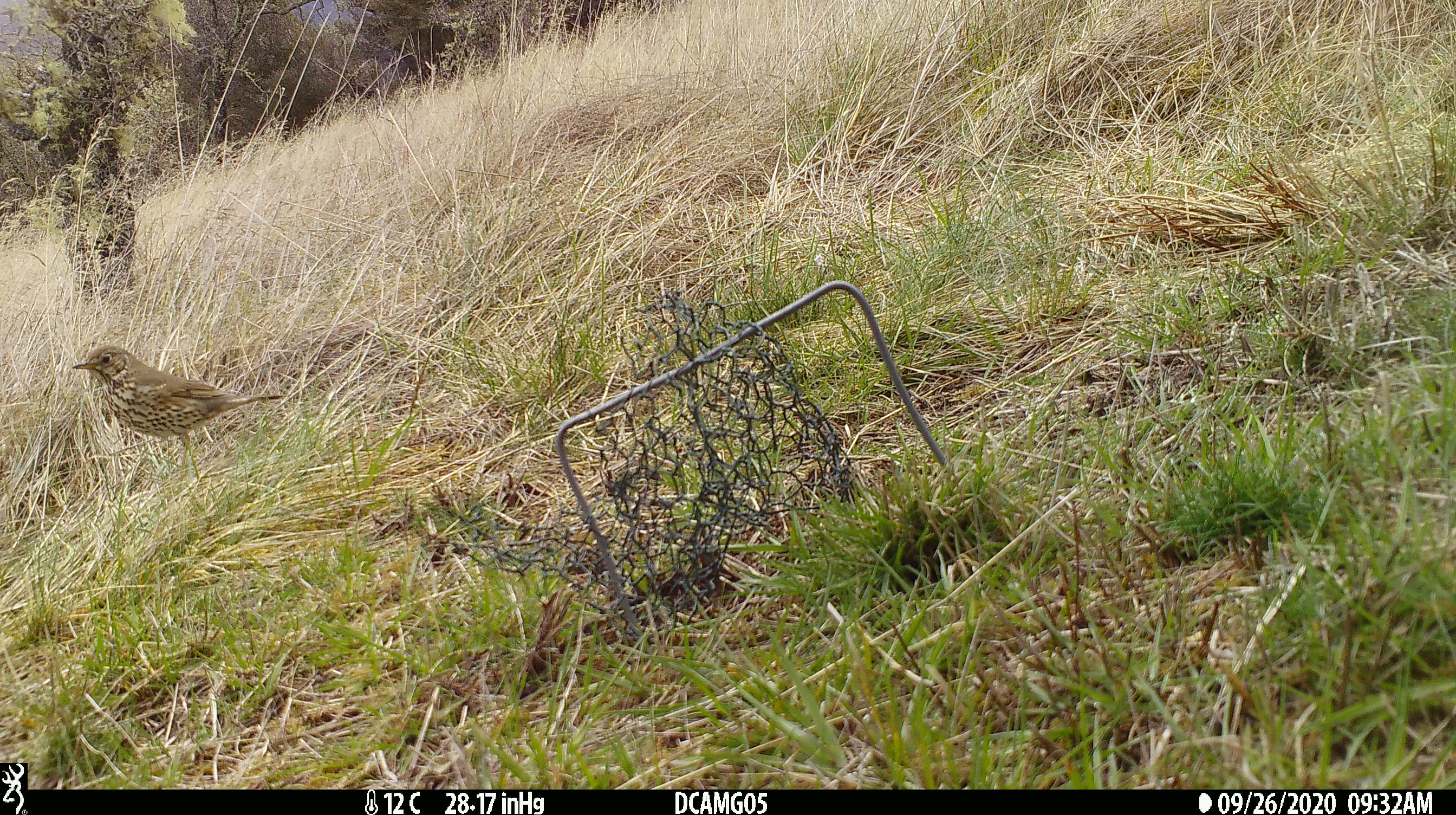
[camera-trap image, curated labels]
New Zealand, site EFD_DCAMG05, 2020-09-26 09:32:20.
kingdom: Animalia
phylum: Chordata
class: Aves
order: Passeriformes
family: Turdidae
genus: Turdus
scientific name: Turdus philomelos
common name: song thrush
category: thrush